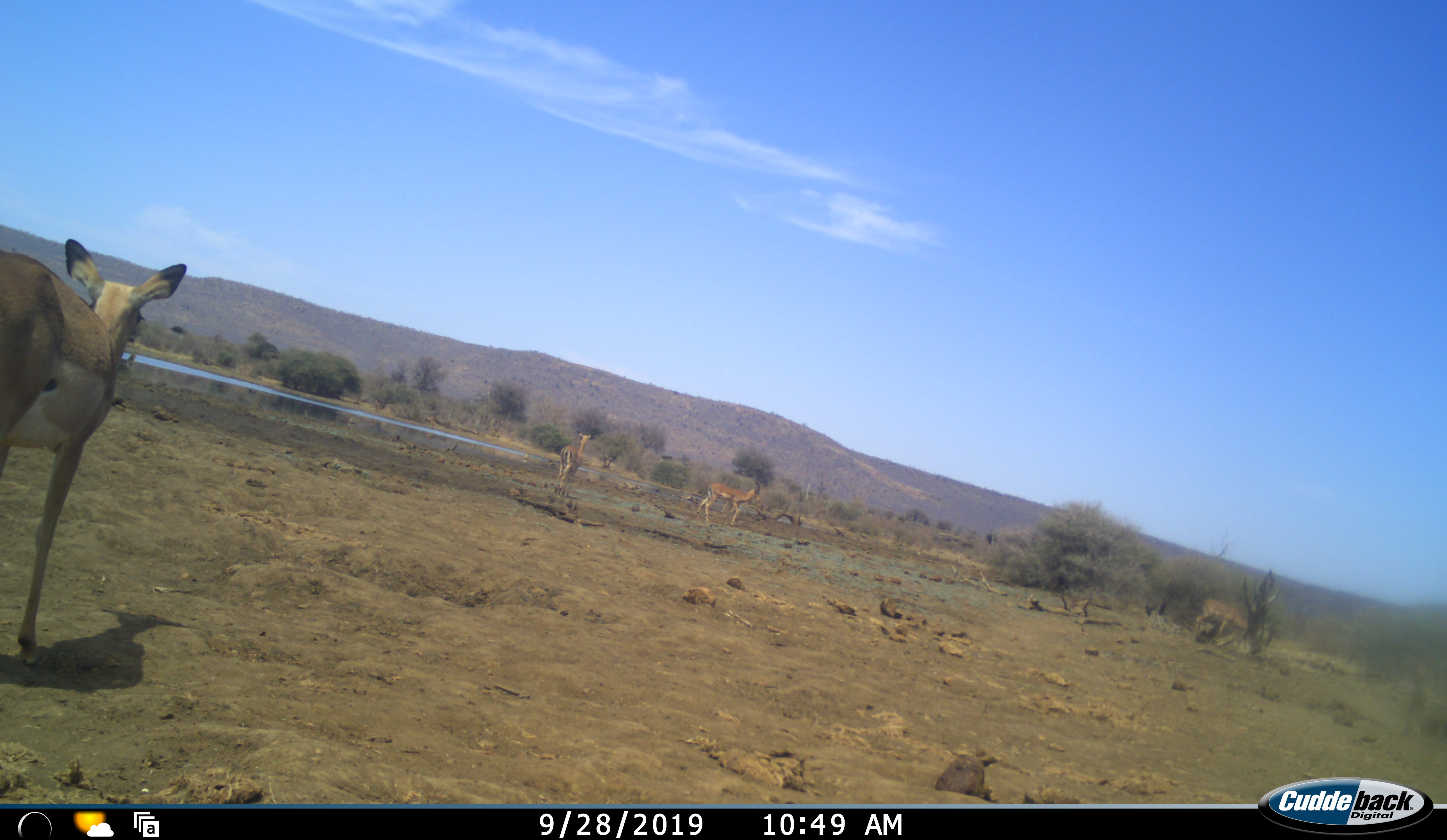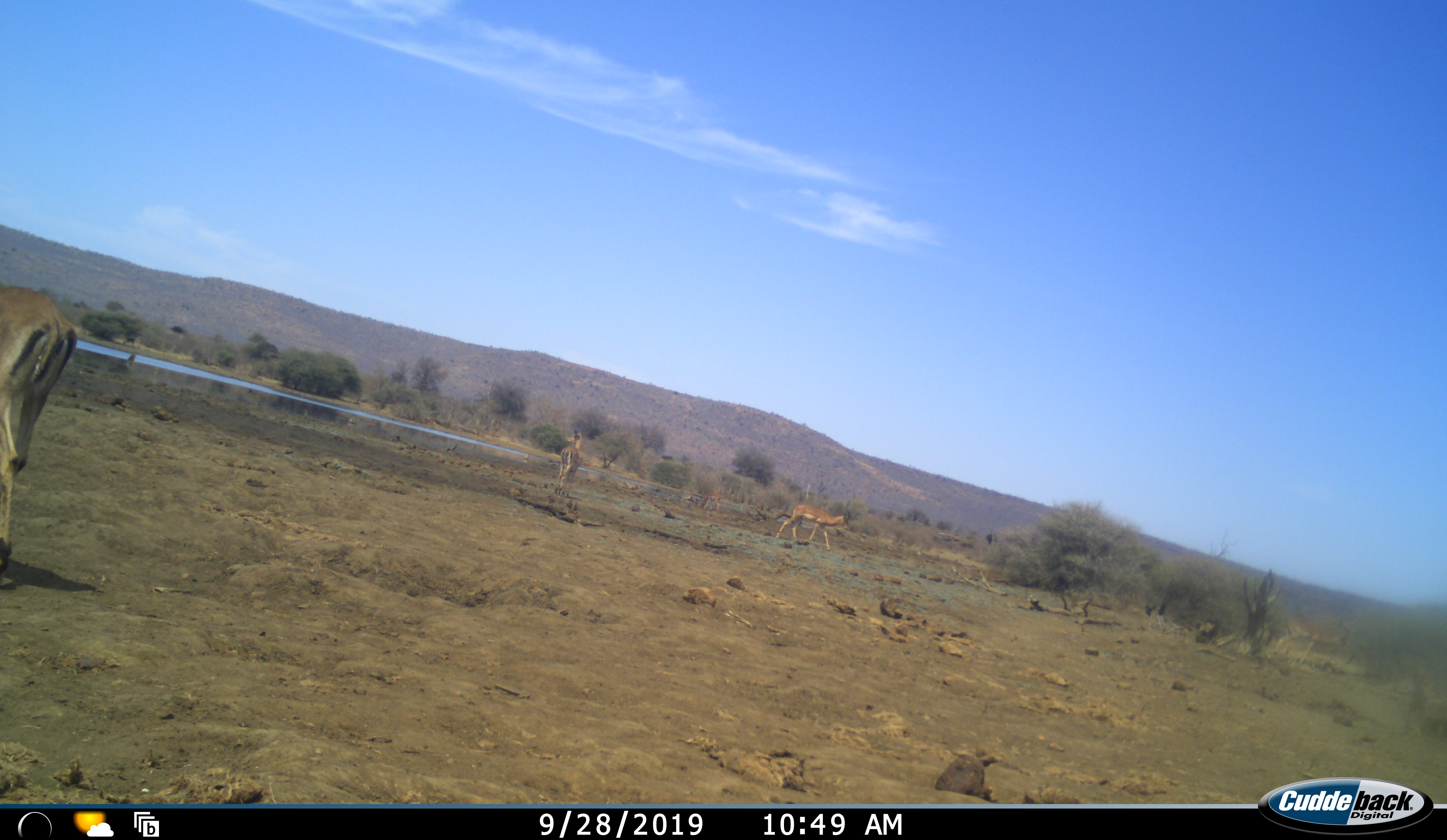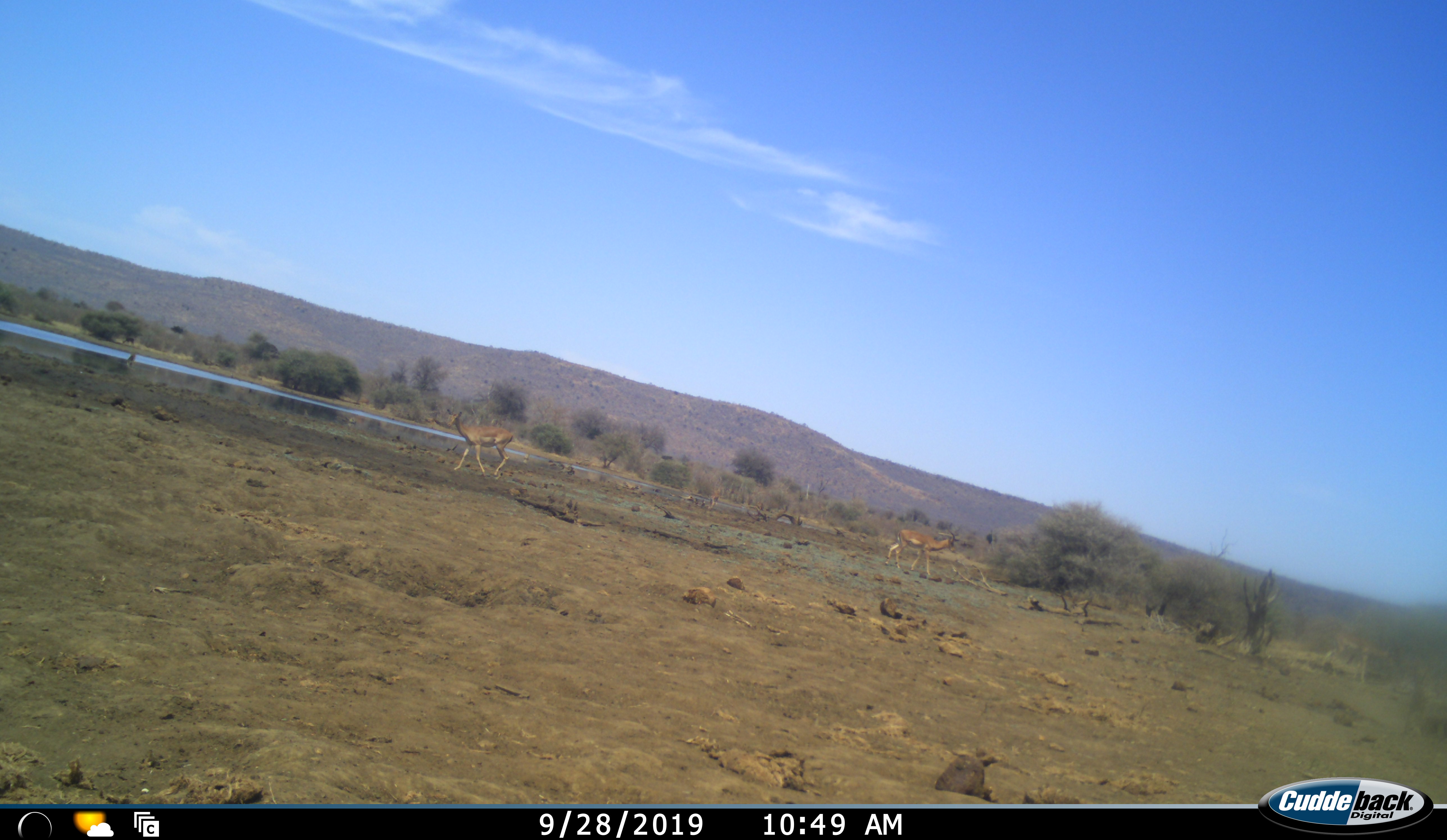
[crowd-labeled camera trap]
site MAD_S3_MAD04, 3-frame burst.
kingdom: Animalia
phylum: Chordata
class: Mammalia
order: Artiodactyla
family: Bovidae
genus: Aepyceros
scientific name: Aepyceros melampus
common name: impala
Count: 4.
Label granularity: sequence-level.